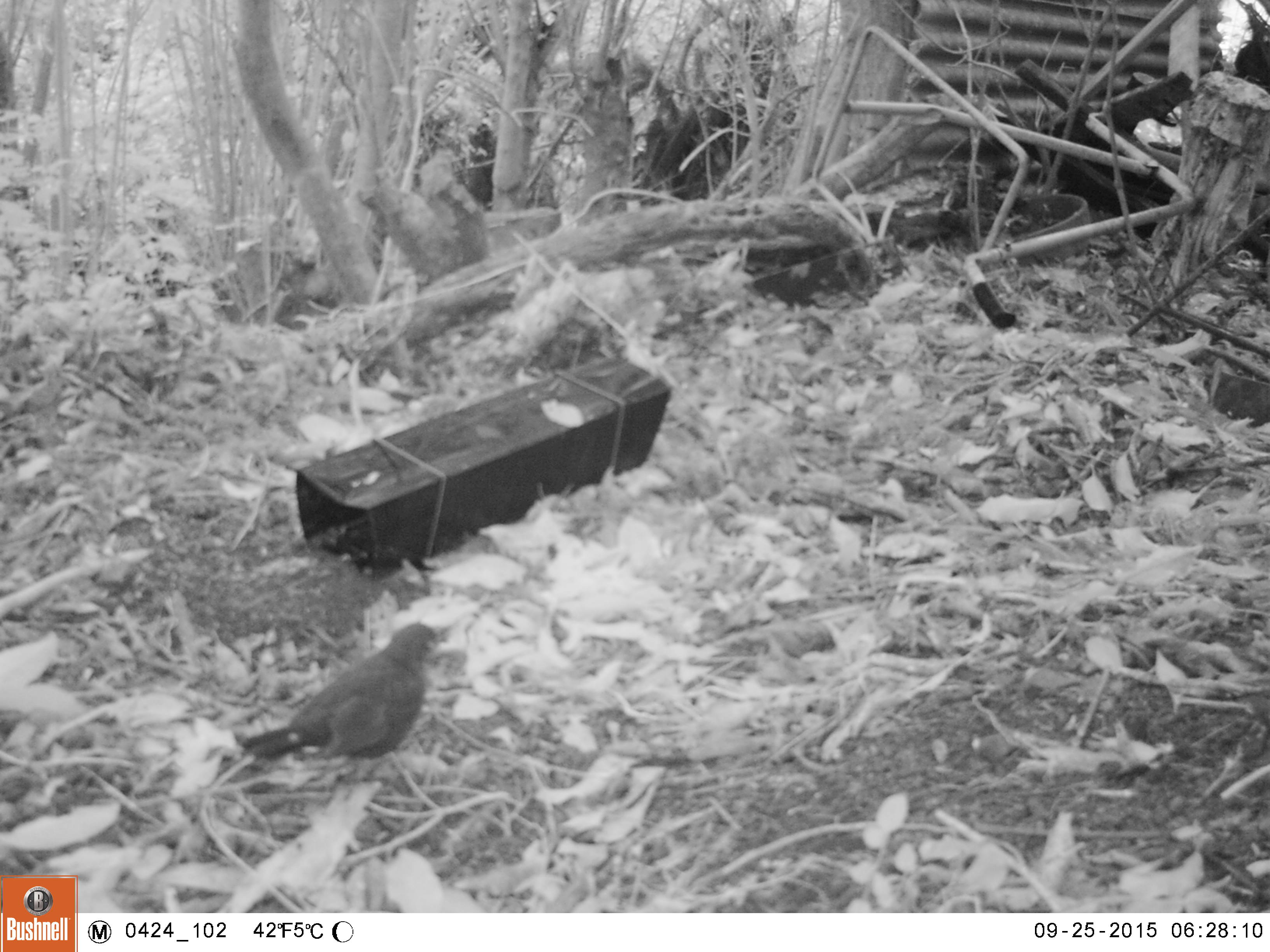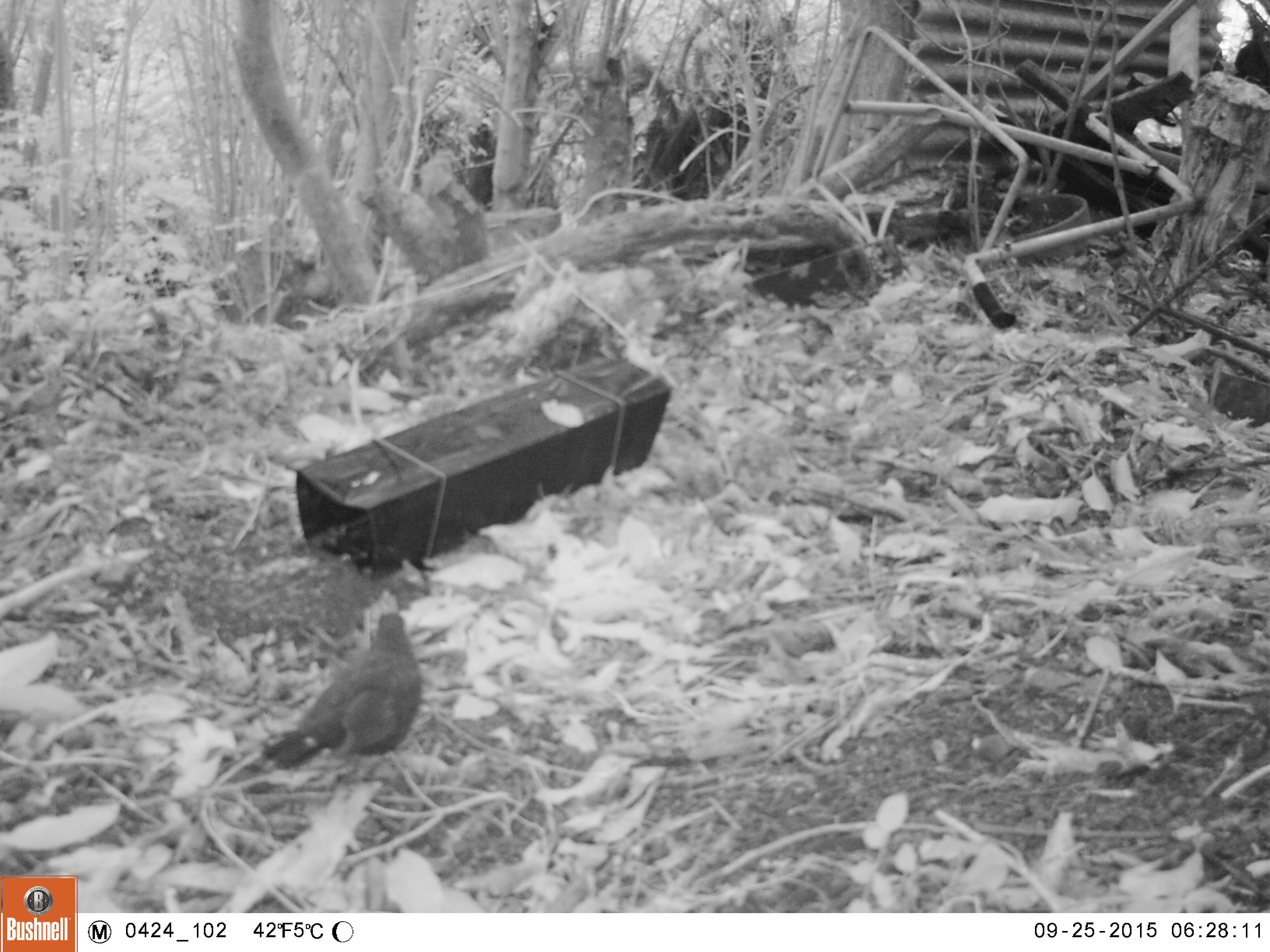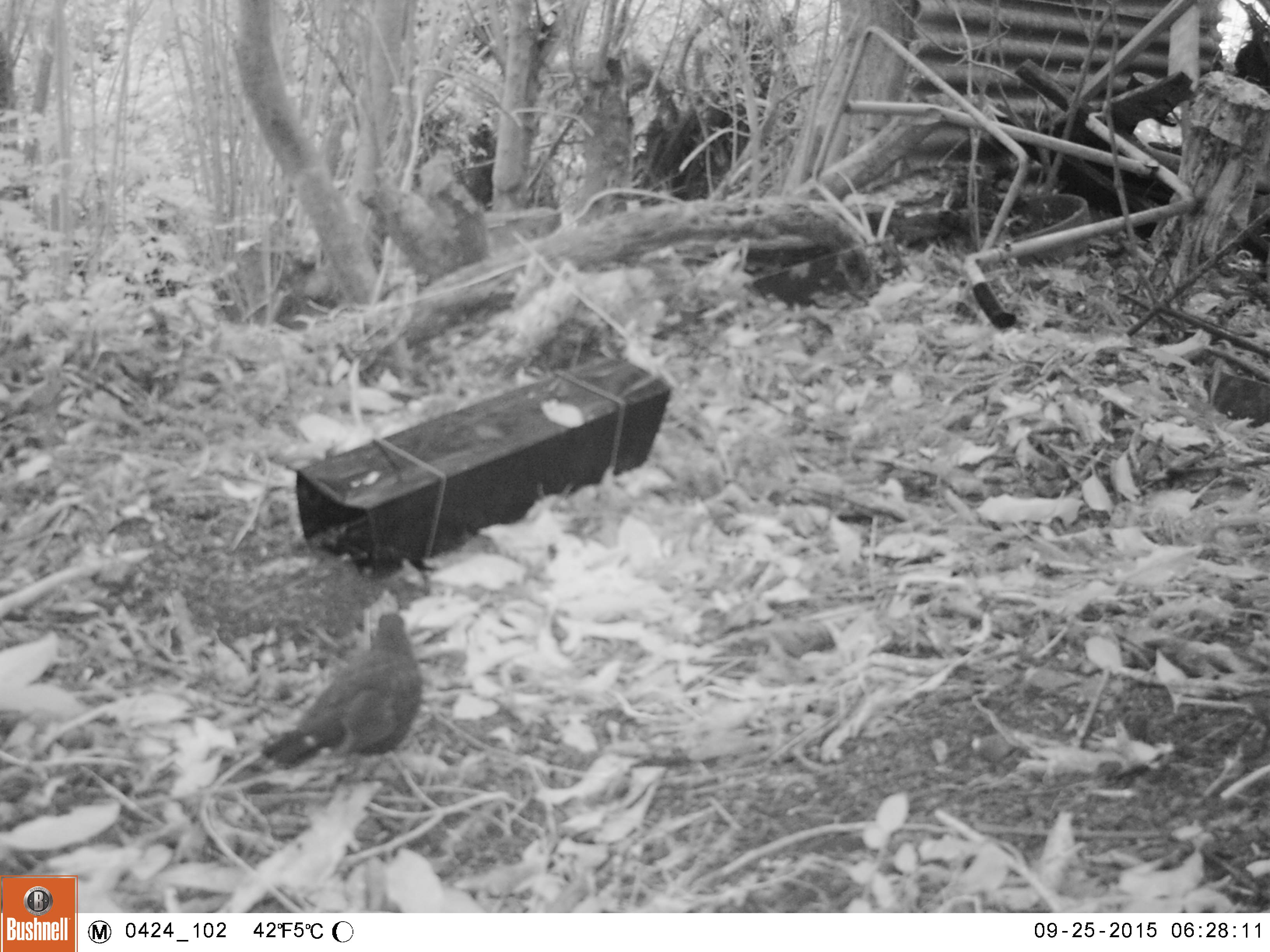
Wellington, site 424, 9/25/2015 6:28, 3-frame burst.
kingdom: Animalia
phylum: Chordata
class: Aves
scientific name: Aves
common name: bird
Bird (Aves).